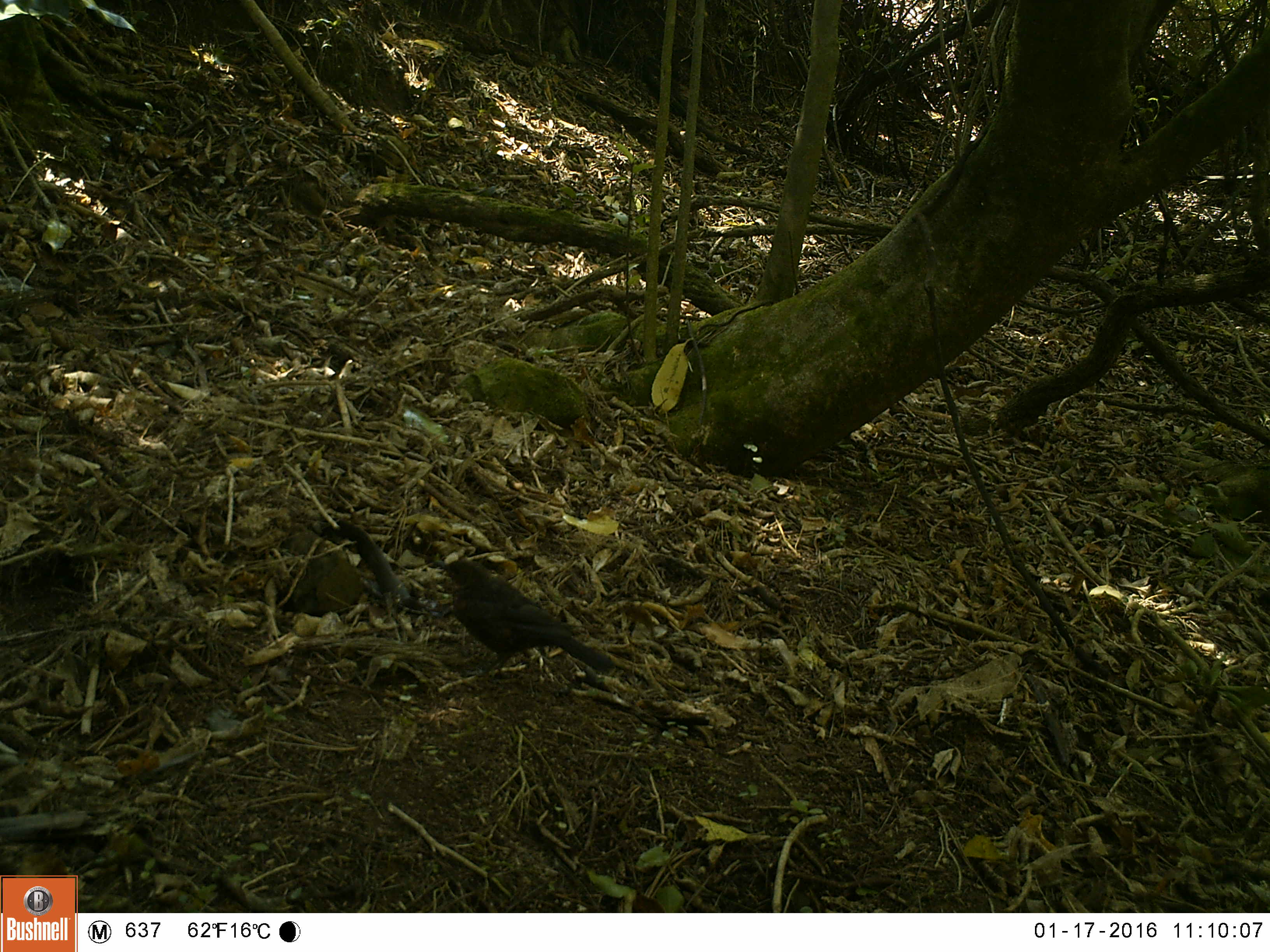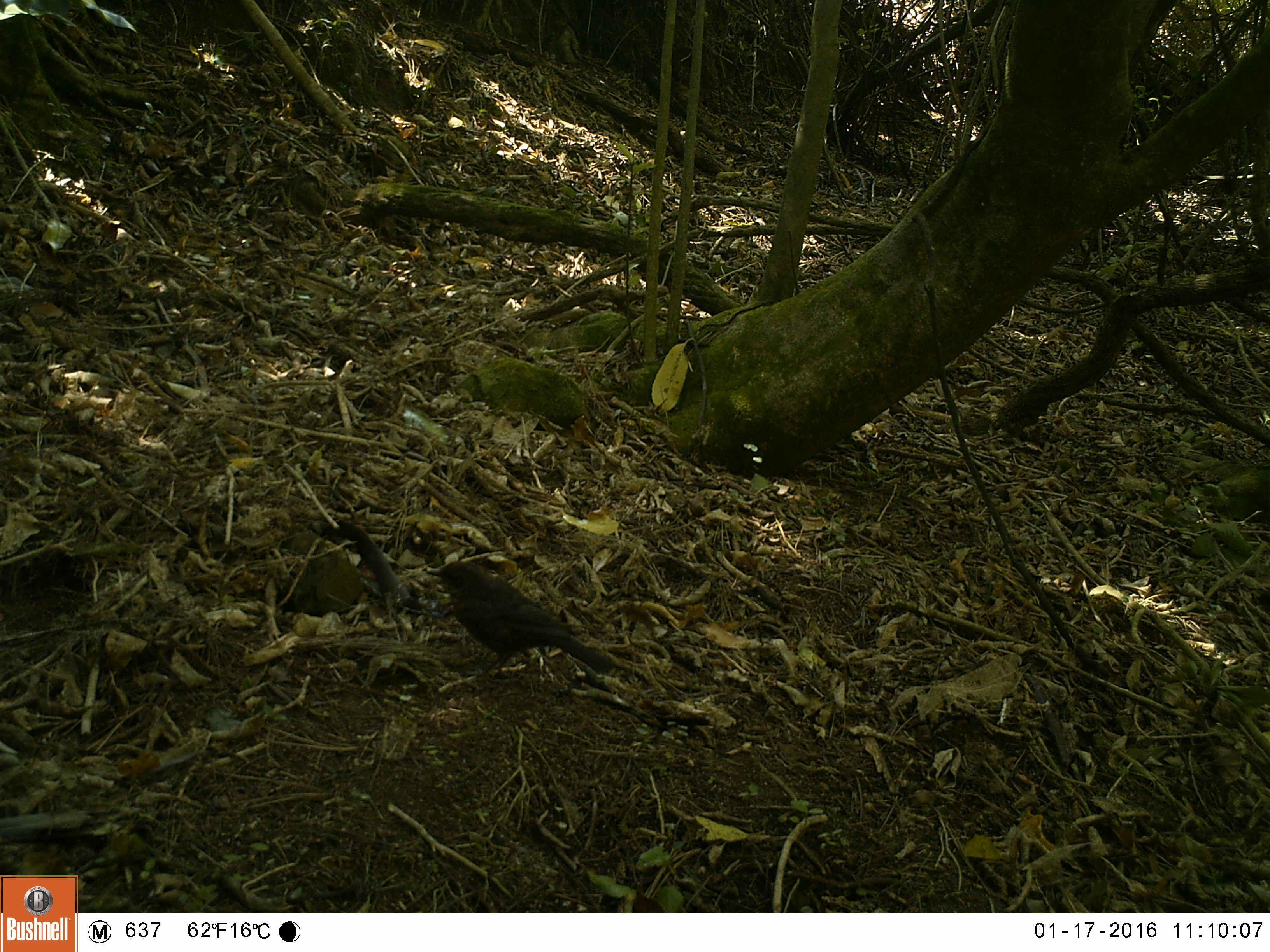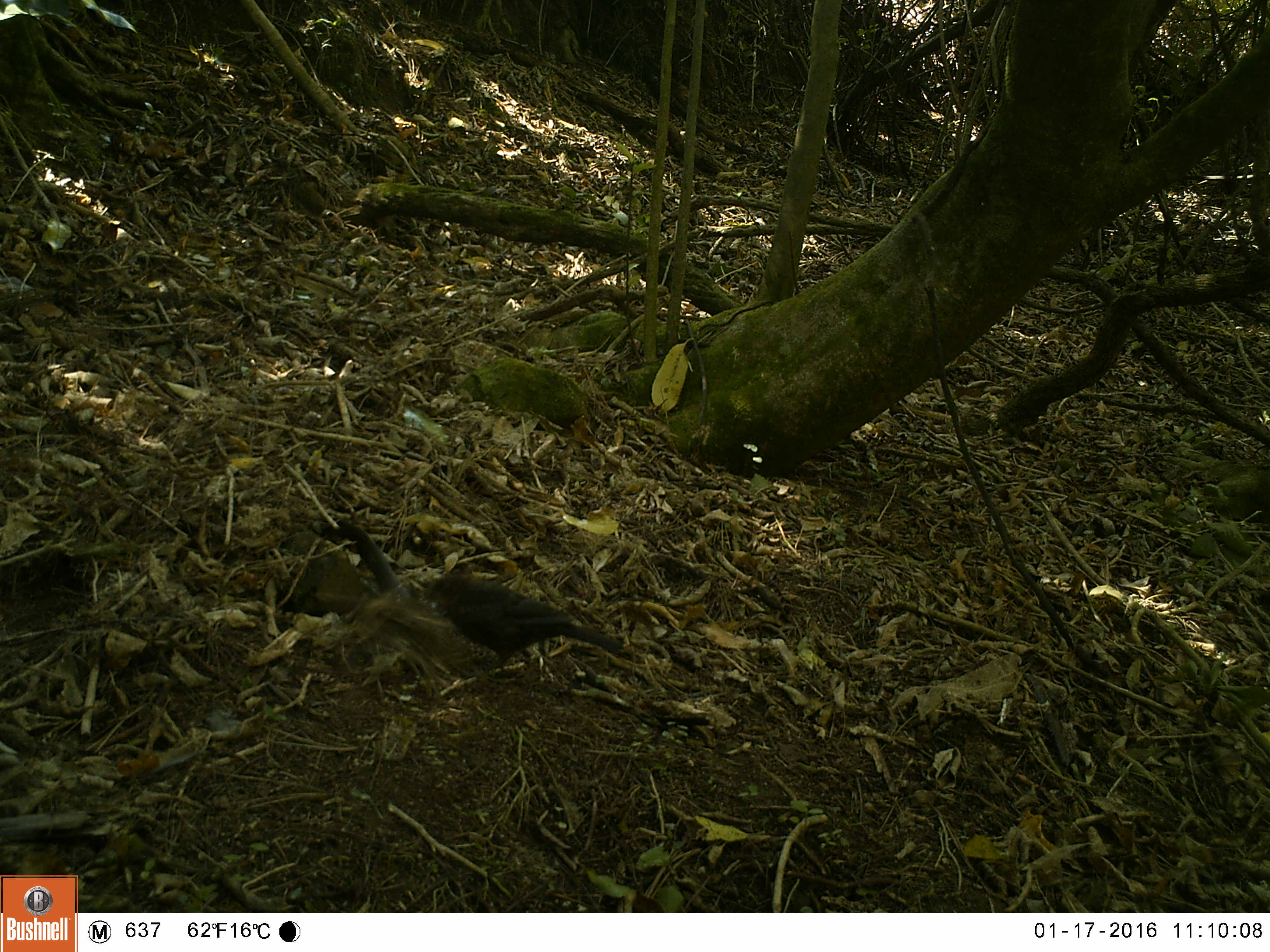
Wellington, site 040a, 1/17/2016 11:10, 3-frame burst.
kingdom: Animalia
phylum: Chordata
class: Aves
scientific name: Aves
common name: bird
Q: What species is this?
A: Bird (Aves).